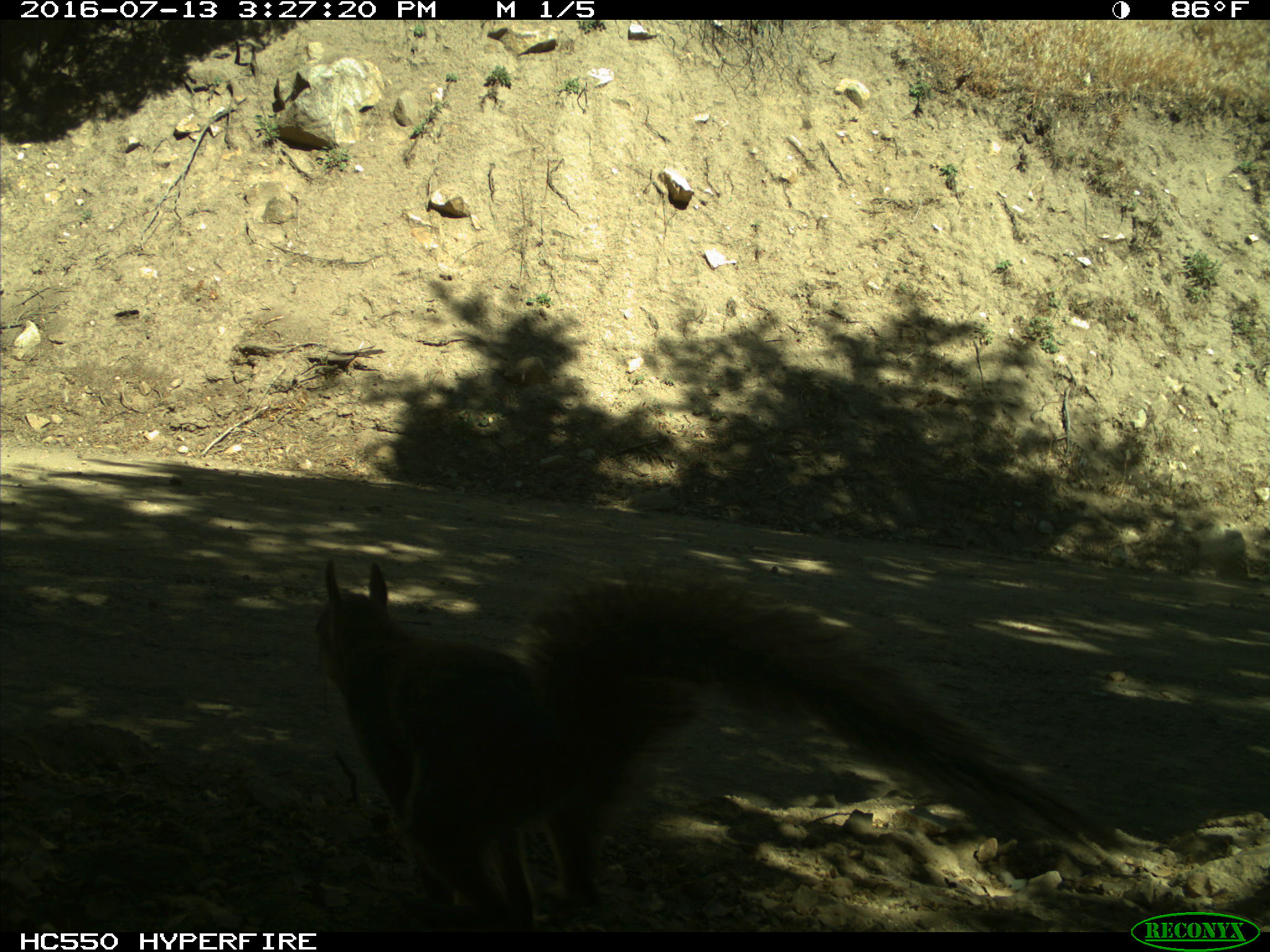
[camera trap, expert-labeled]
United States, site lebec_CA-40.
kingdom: Animalia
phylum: Chordata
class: Mammalia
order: Rodentia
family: Sciuridae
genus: Sciurus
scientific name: Sciurus carolinensis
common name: eastern gray squirrel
Sciurus carolinensis (eastern gray squirrel).